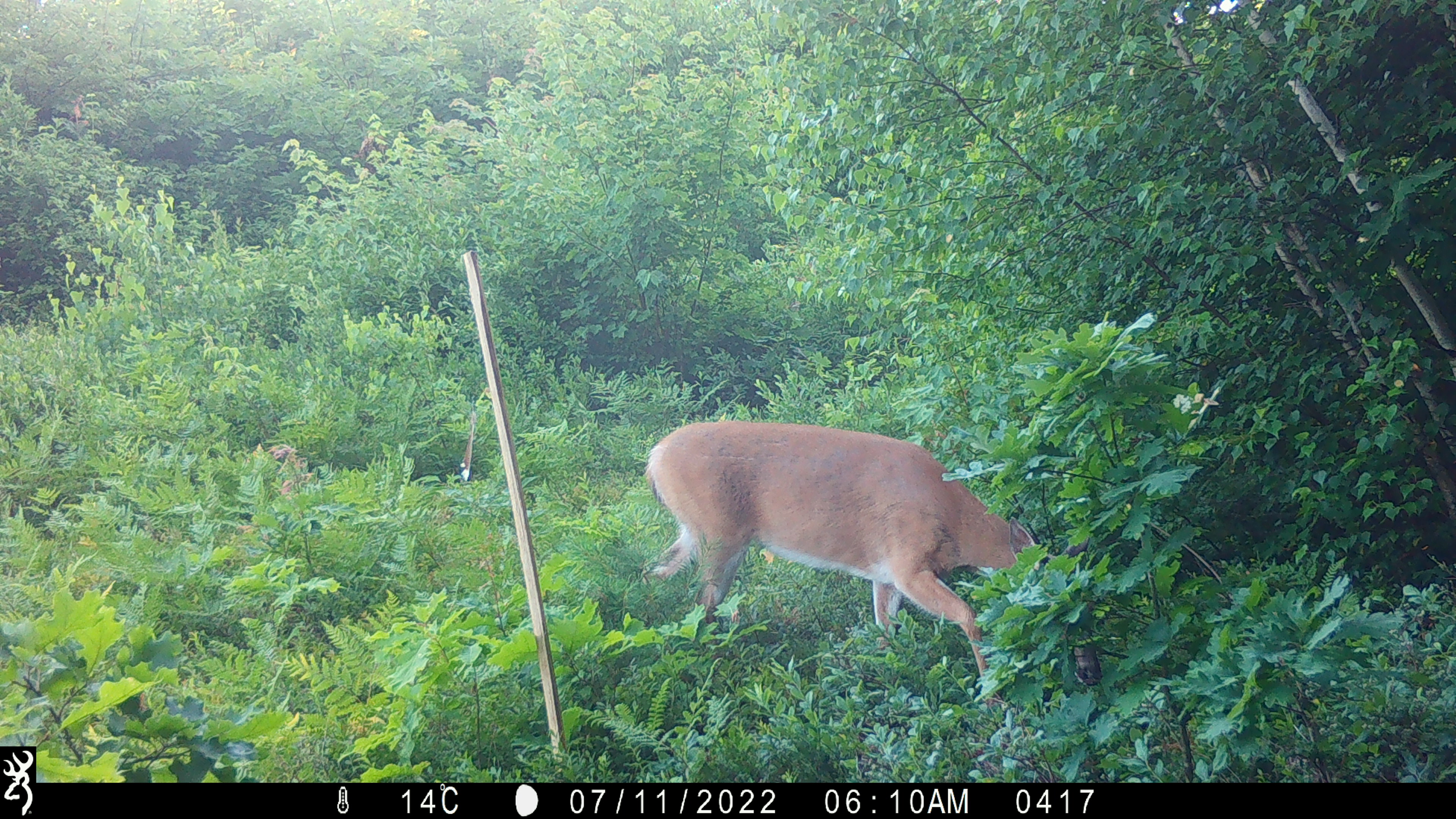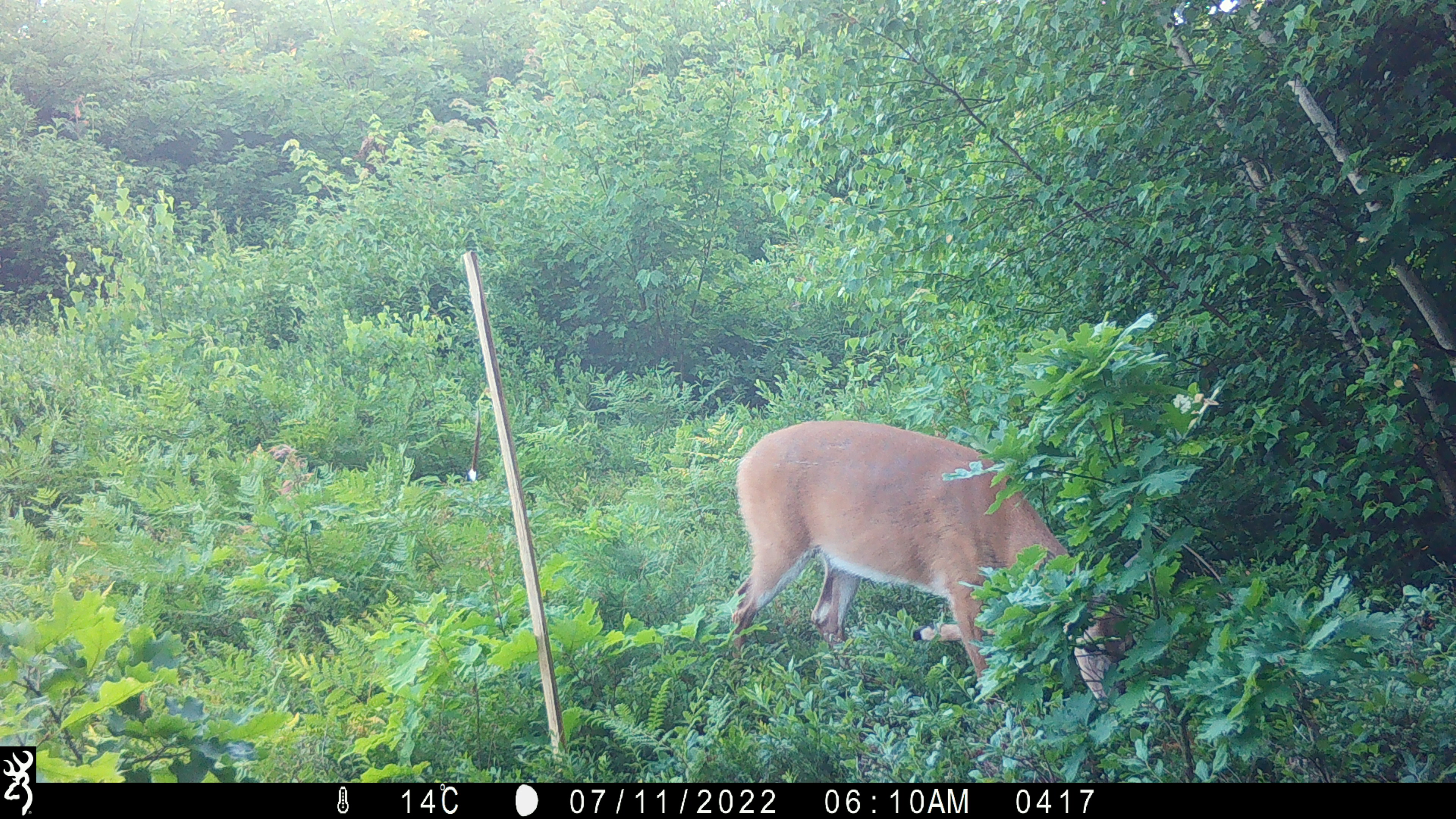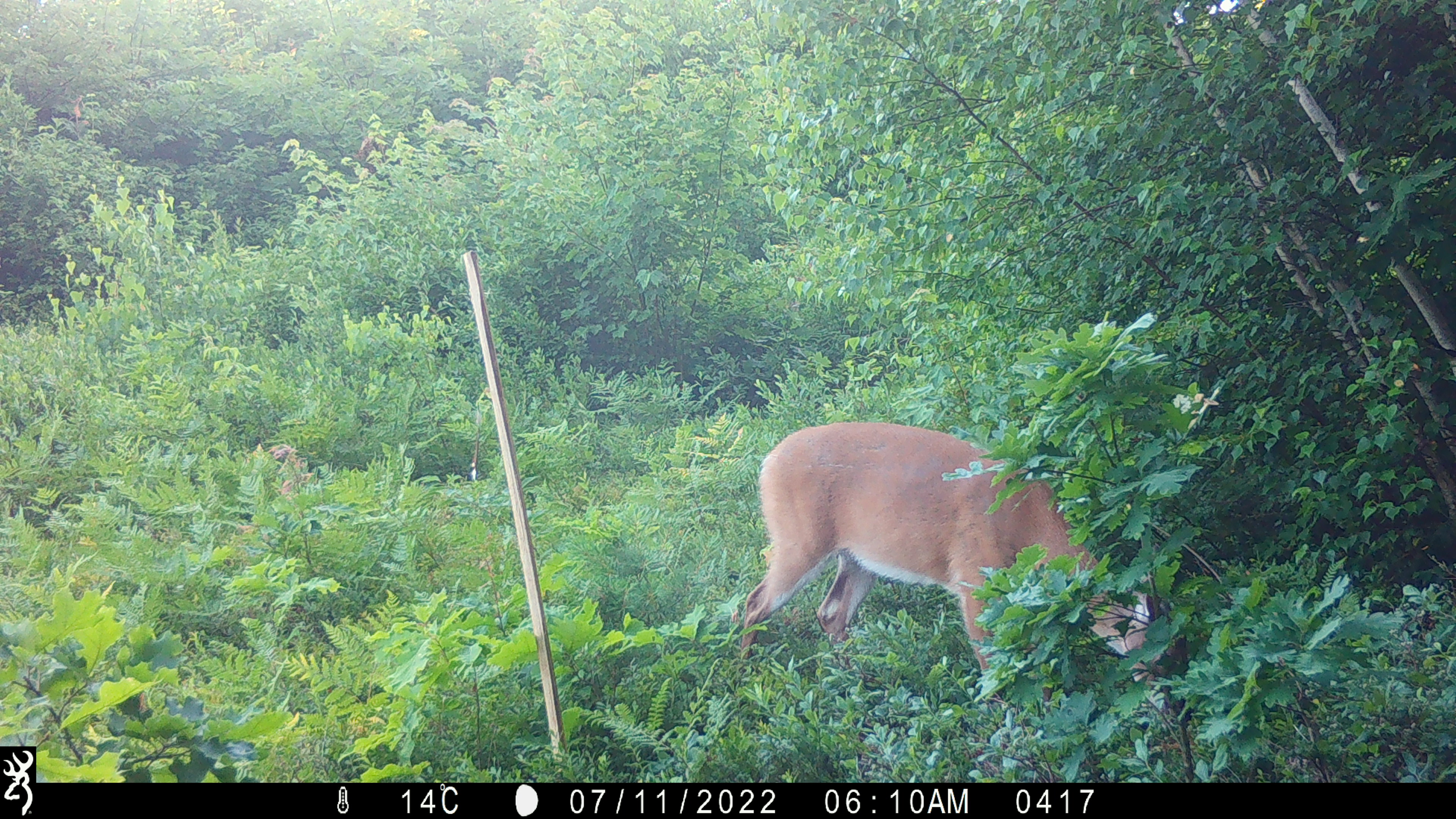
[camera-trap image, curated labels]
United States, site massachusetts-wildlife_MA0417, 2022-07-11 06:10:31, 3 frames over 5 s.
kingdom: Animalia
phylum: Chordata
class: Mammalia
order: Artiodactyla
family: Cervidae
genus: Odocoileus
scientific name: Odocoileus virginianus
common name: white-tailed deer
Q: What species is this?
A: White-tailed deer (Odocoileus virginianus).